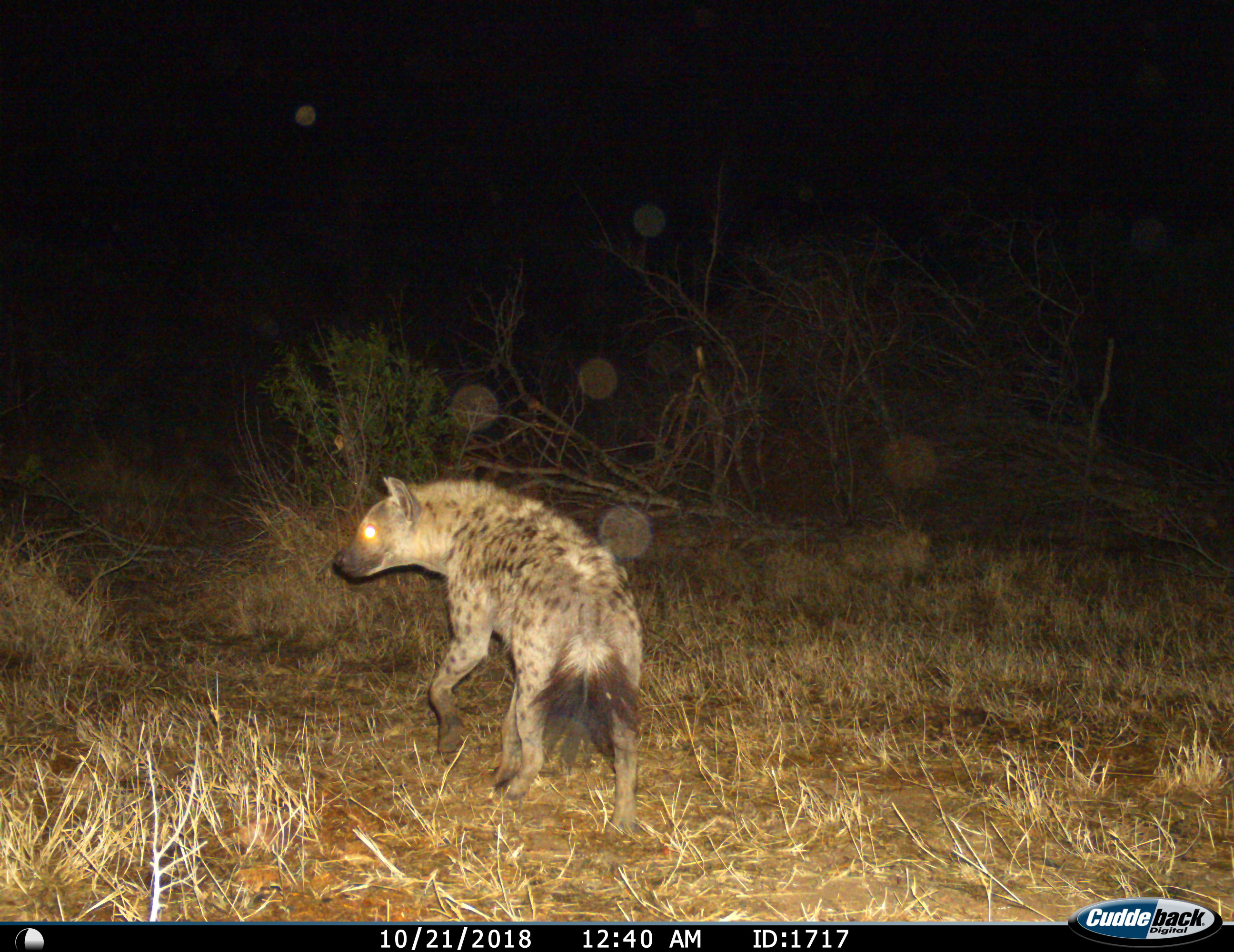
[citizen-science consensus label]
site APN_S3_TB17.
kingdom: Animalia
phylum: Chordata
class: Mammalia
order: Carnivora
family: Hyaenidae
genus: Crocuta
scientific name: Crocuta crocuta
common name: spotted hyena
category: hyenaspotted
Hyenaspotted (spotted hyena) (Crocuta crocuta), count 1. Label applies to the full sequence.